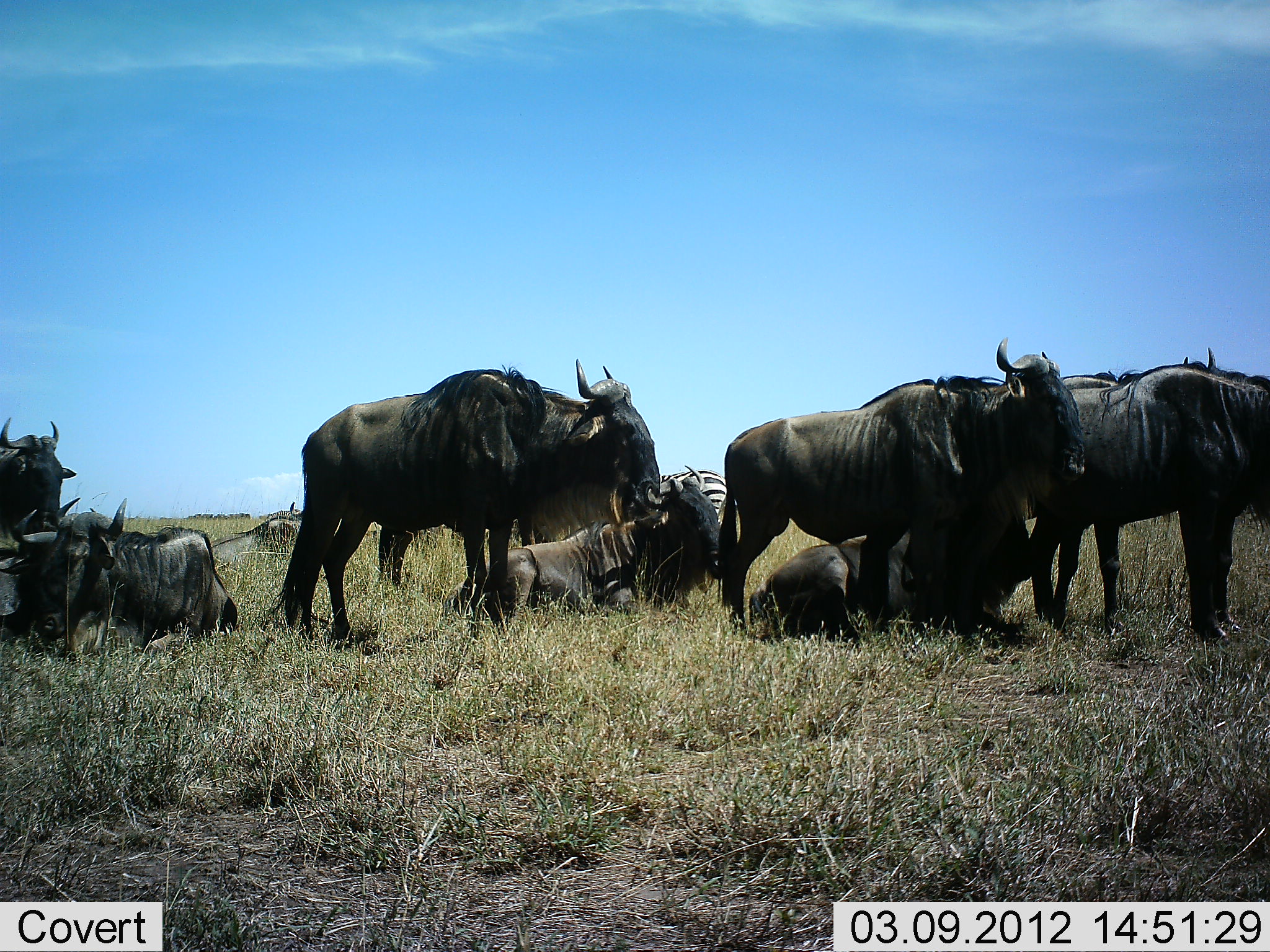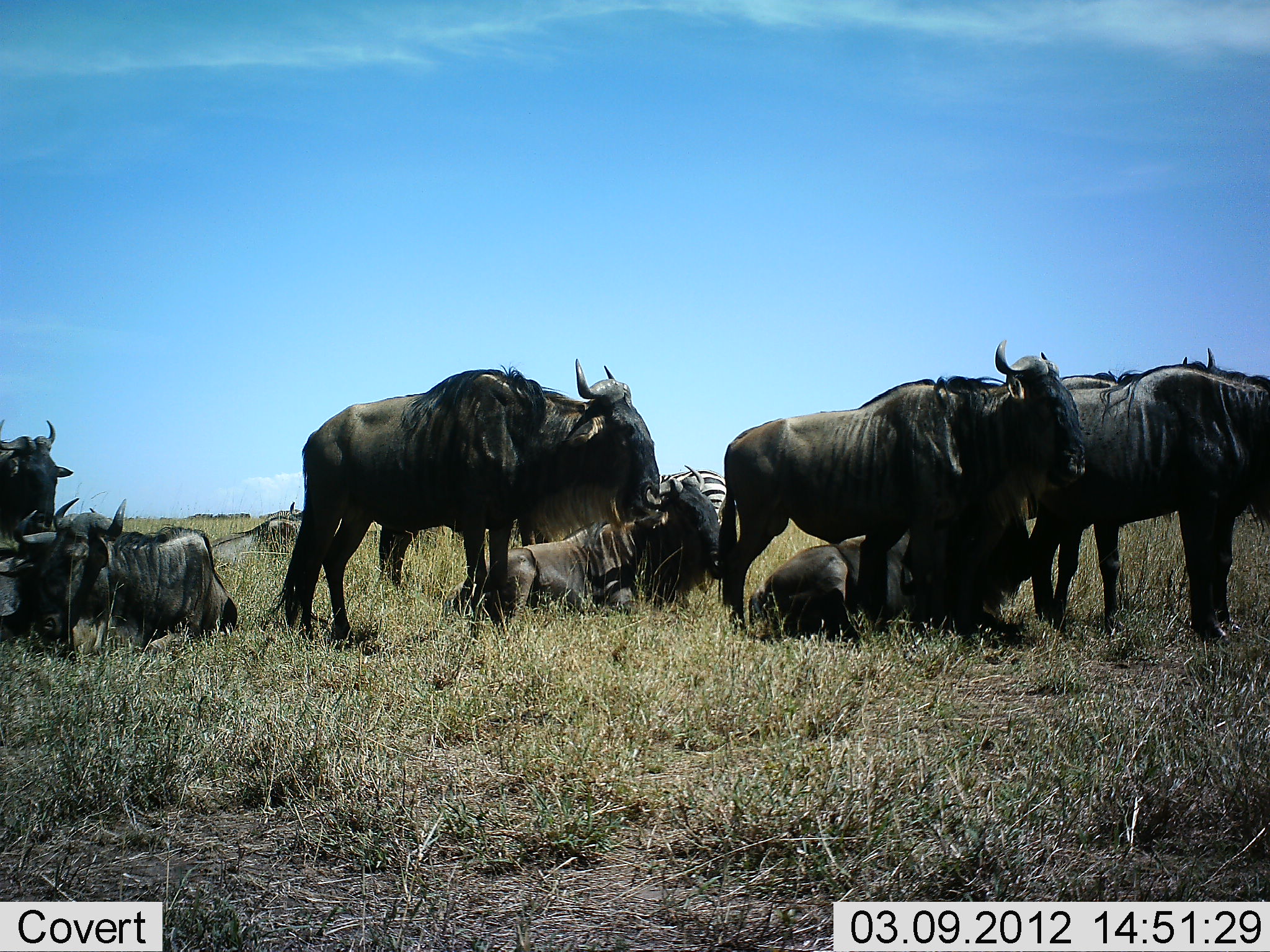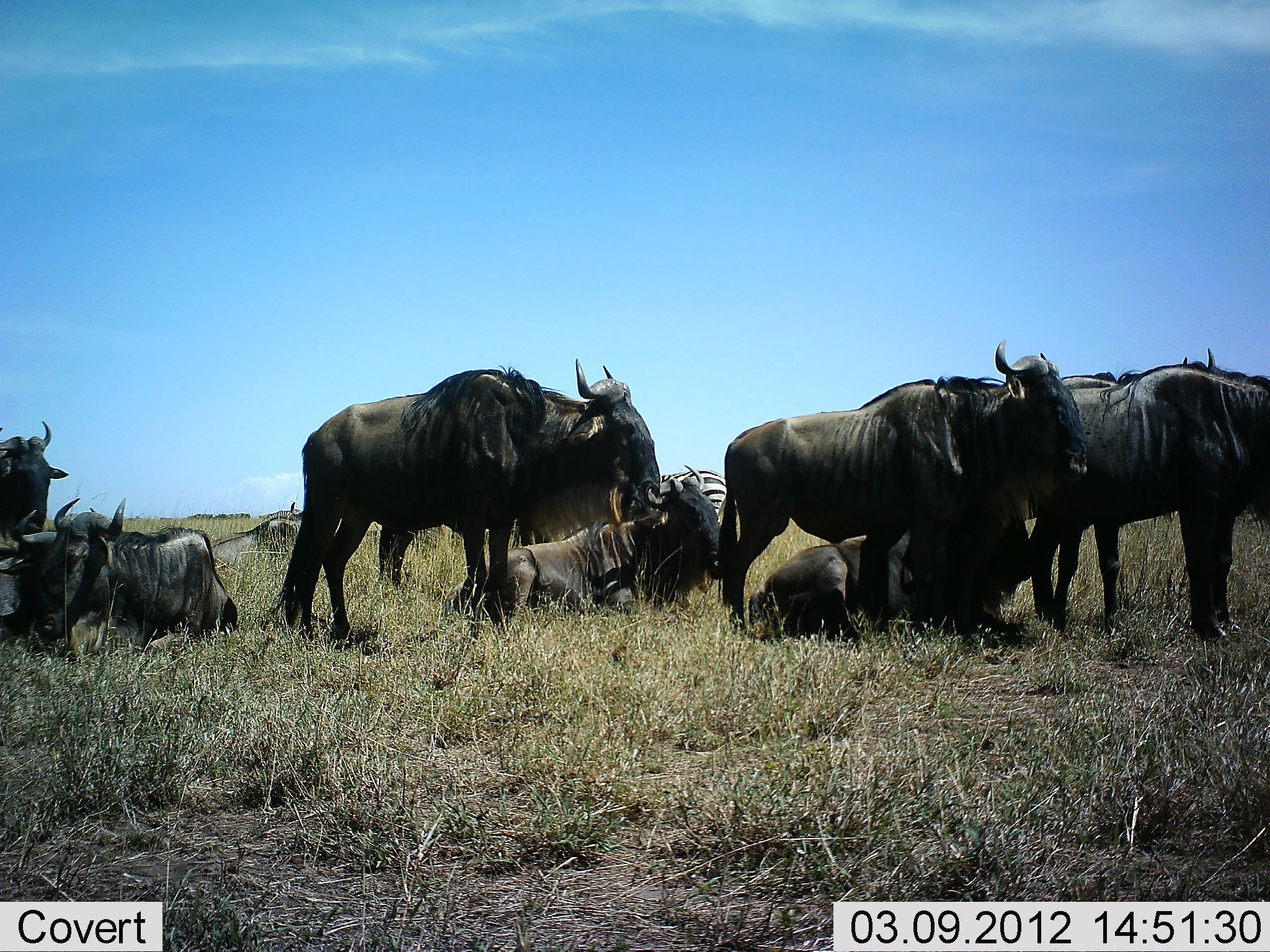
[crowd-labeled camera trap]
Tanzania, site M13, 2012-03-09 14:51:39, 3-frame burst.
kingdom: Animalia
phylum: Chordata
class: Mammalia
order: Artiodactyla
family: Bovidae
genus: Connochaetes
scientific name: Connochaetes taurinus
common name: blue wildebeest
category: wildebeest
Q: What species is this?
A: Wildebeest (blue wildebeest) (Connochaetes taurinus).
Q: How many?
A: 10.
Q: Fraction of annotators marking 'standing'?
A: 86%.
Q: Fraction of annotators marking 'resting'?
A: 100%.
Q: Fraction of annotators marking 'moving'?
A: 0%.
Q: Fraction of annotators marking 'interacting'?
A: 0%.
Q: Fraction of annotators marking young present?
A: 0%.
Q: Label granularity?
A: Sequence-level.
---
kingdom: Animalia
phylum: Chordata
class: Mammalia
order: Perissodactyla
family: Equidae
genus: Equus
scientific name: Equus quagga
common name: plains zebra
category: zebra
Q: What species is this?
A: Zebra (plains zebra) (Equus quagga).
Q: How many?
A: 1.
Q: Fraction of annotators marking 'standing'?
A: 91%.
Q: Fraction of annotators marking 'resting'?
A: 9%.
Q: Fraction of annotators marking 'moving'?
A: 0%.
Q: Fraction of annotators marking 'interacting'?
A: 0%.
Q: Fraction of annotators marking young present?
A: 0%.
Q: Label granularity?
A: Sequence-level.